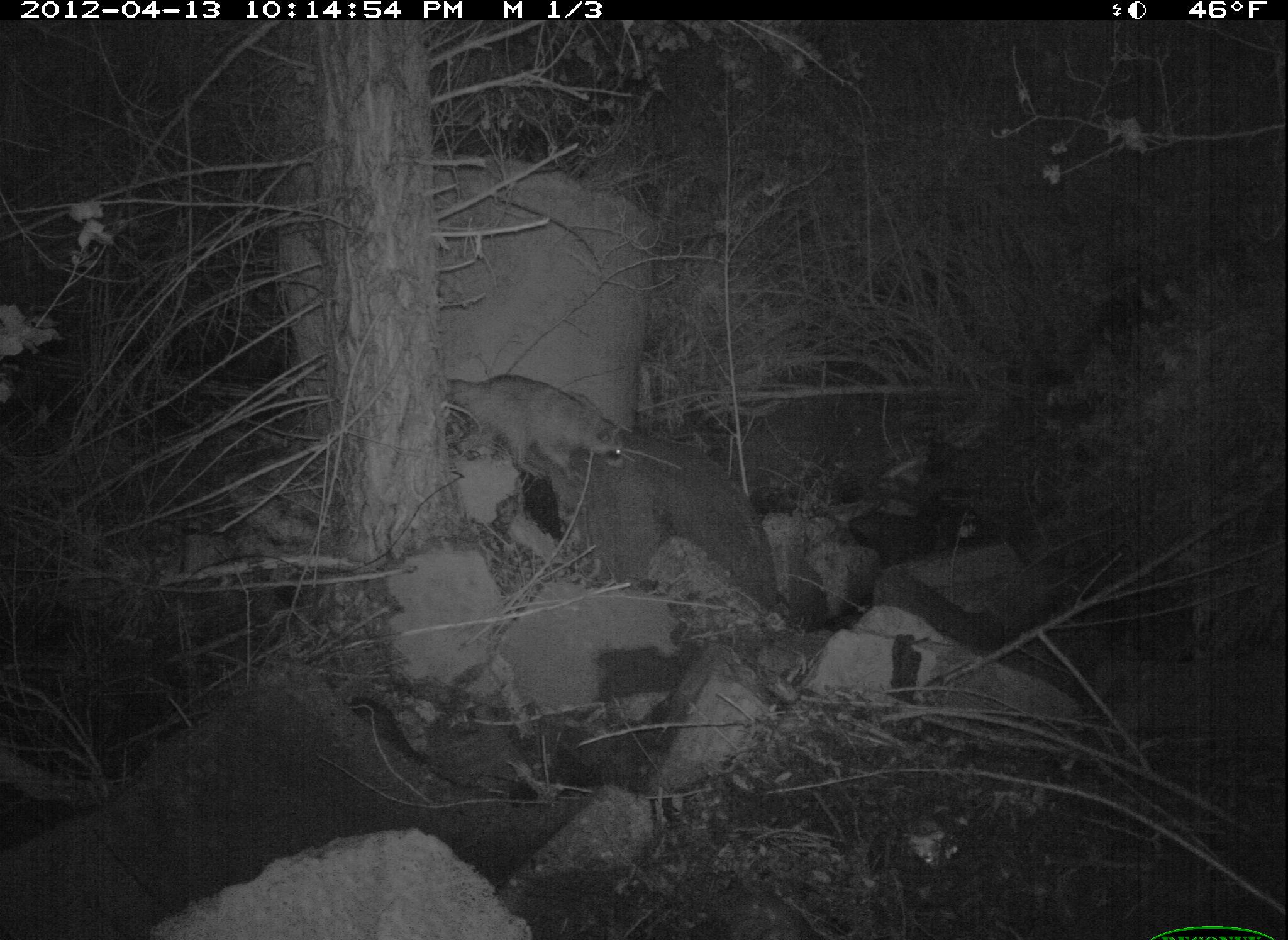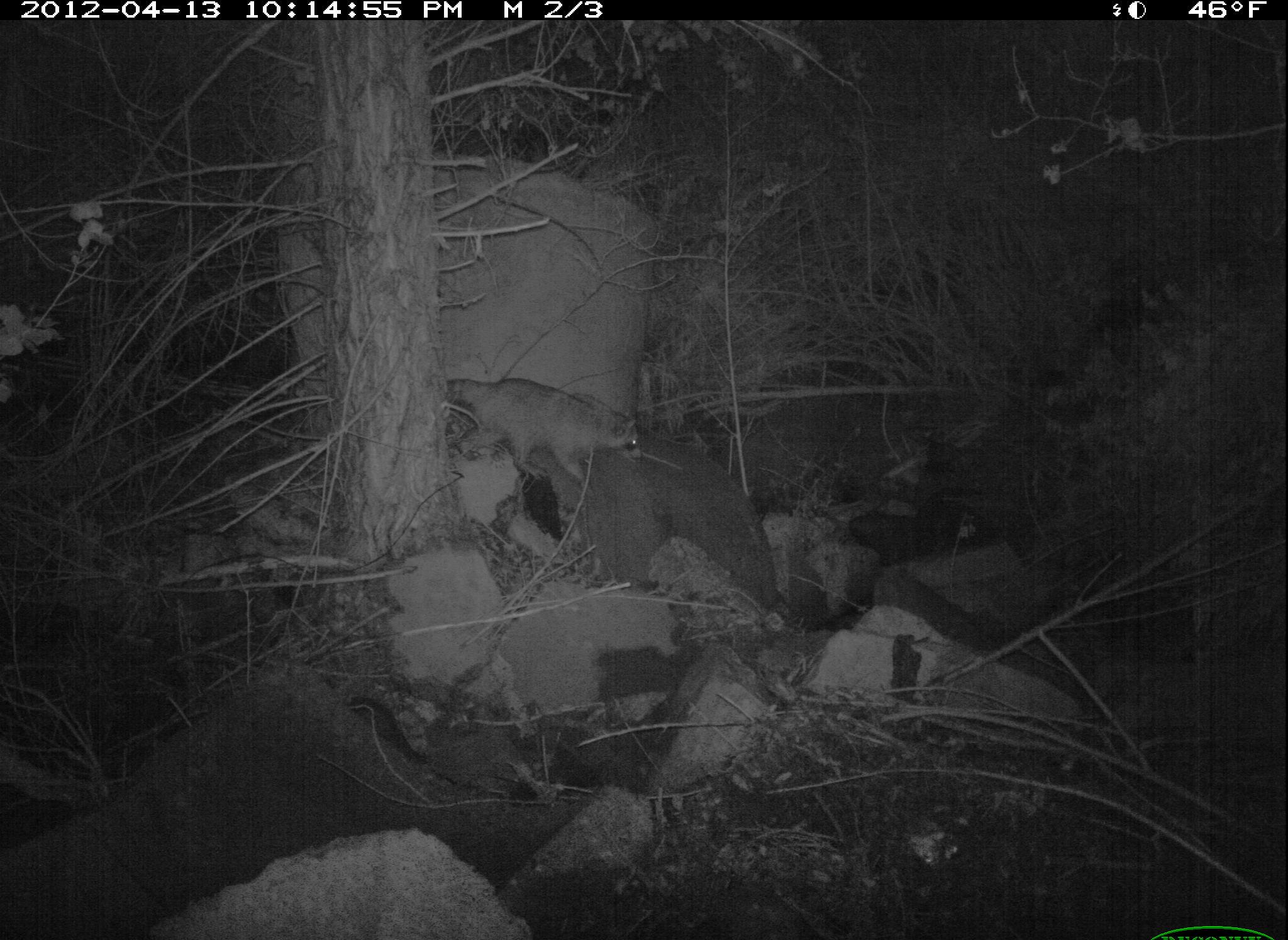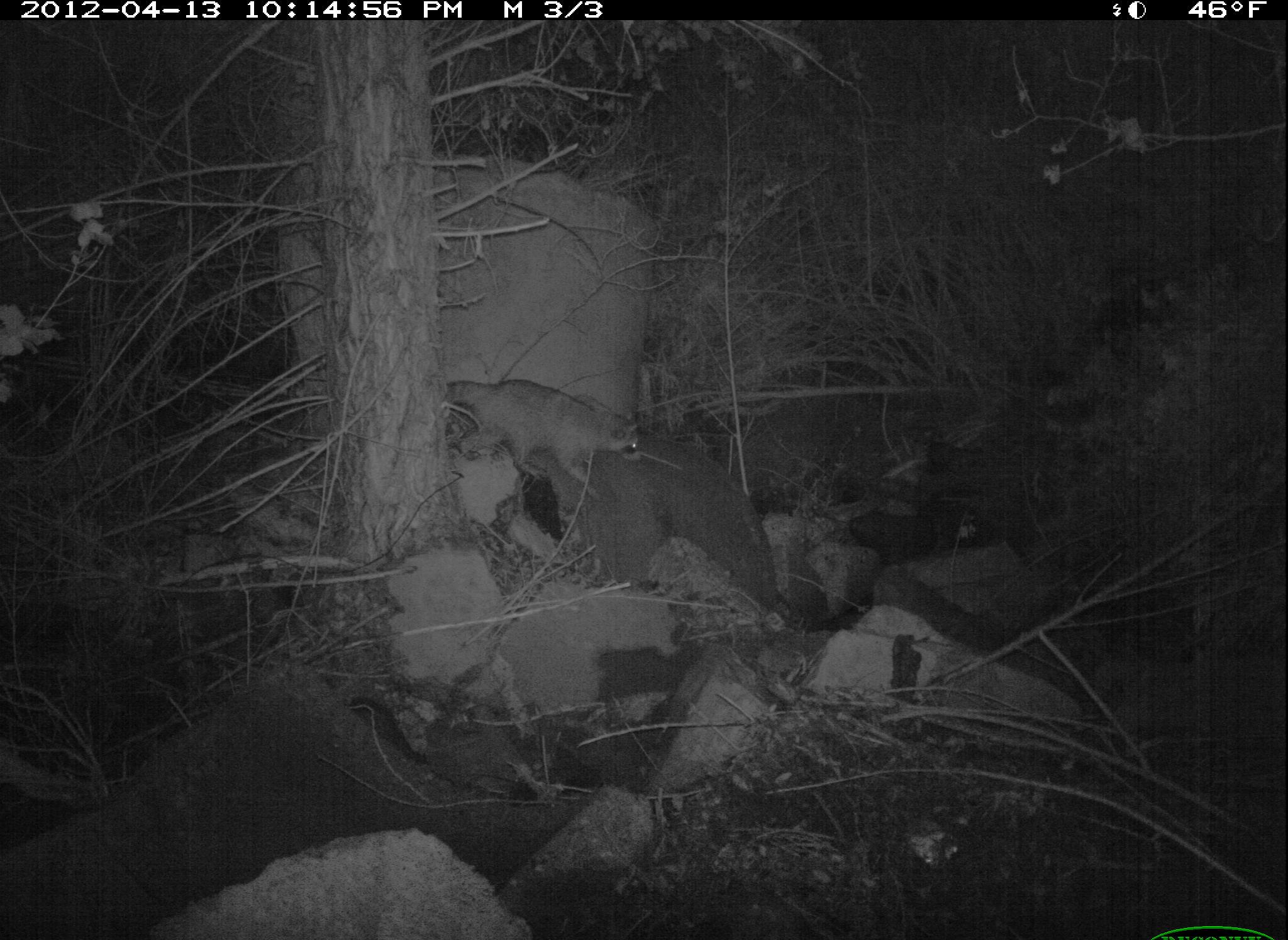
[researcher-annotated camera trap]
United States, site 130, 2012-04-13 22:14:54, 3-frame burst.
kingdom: Animalia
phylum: Chordata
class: Mammalia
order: Carnivora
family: Procyonidae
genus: Procyon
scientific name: Procyon lotor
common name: raccoon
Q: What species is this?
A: Raccoon (Procyon lotor).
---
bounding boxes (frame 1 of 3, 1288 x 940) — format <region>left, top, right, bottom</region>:
raccoon: <region>446, 366, 631, 491</region>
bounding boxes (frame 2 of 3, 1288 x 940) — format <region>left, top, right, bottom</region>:
raccoon: <region>427, 348, 663, 519</region>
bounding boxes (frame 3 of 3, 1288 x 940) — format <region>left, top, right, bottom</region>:
raccoon: <region>445, 372, 647, 501</region>